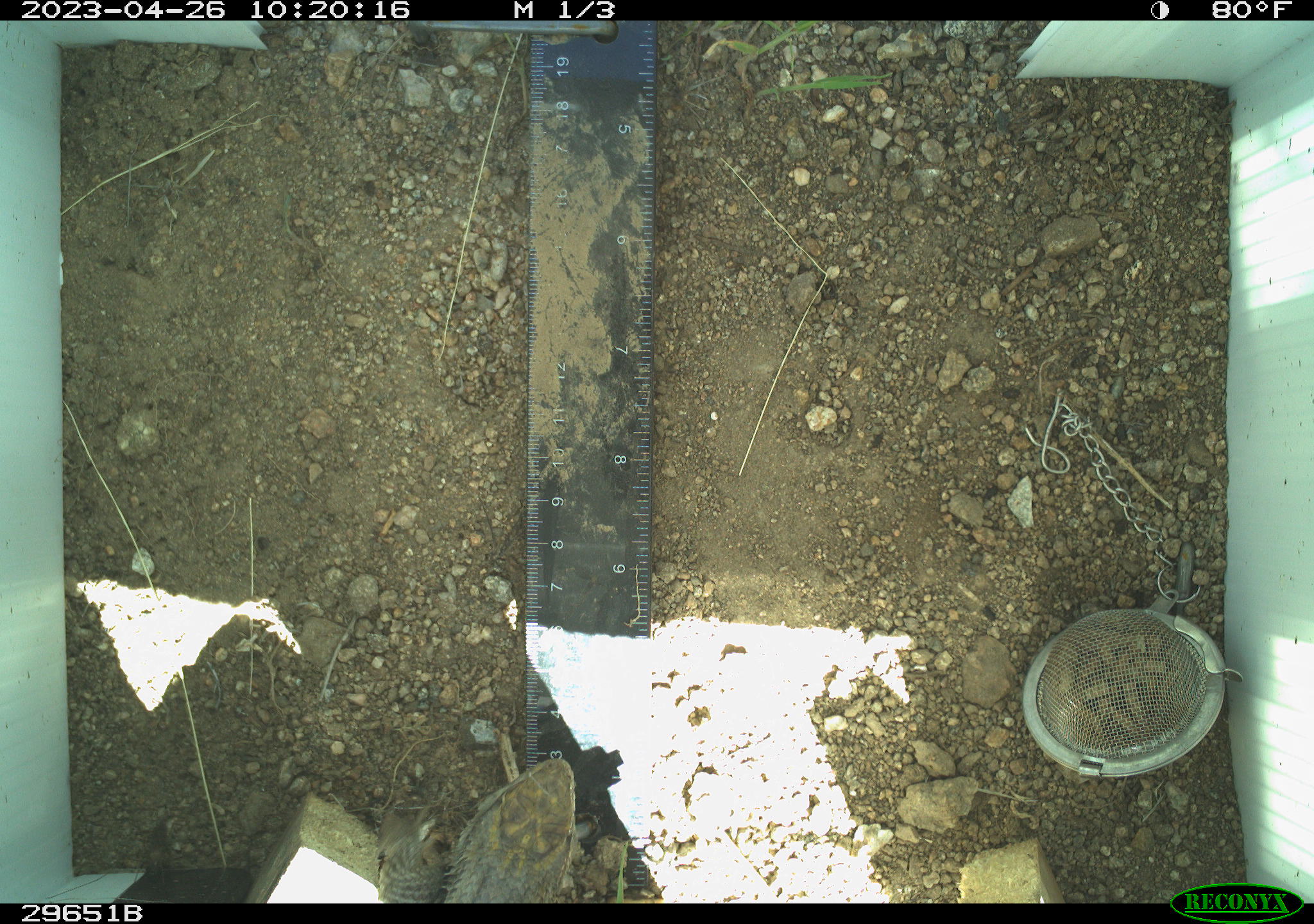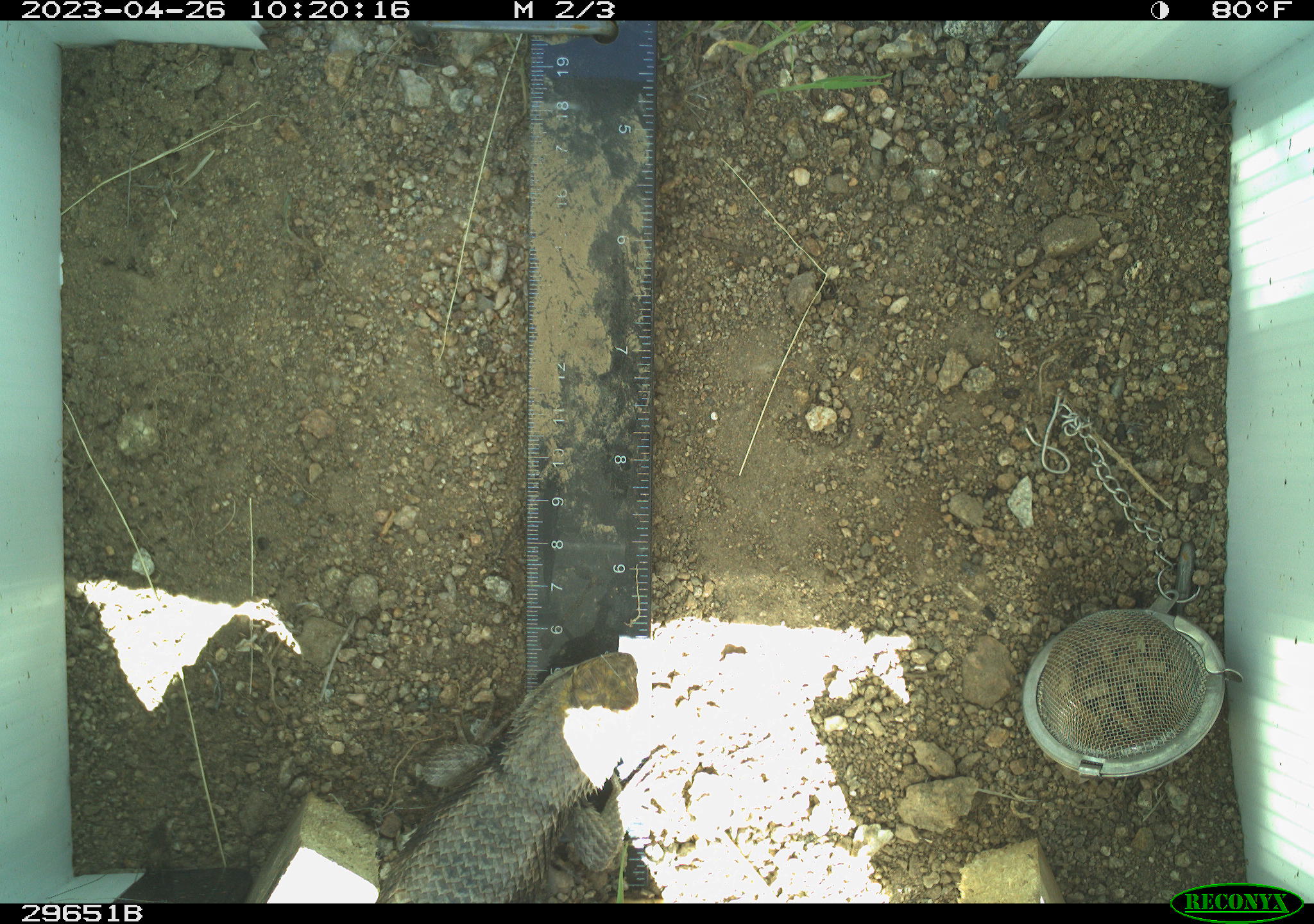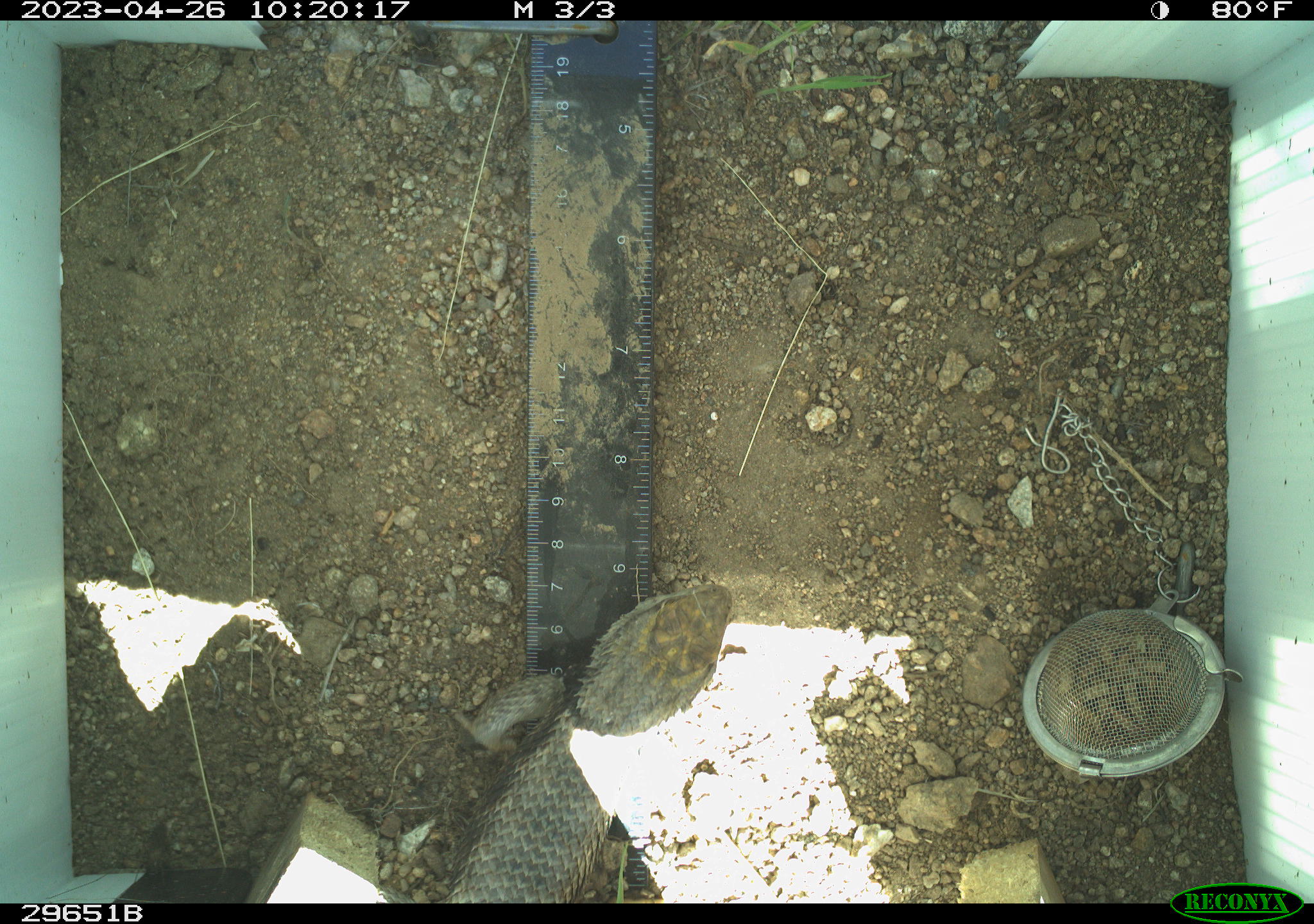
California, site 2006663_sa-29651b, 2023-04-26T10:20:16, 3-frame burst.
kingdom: Animalia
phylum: Chordata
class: Reptilia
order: Squamata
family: Phrynosomatidae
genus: Sceloporus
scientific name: Sceloporus uniformis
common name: yellow-backed spiny lizard